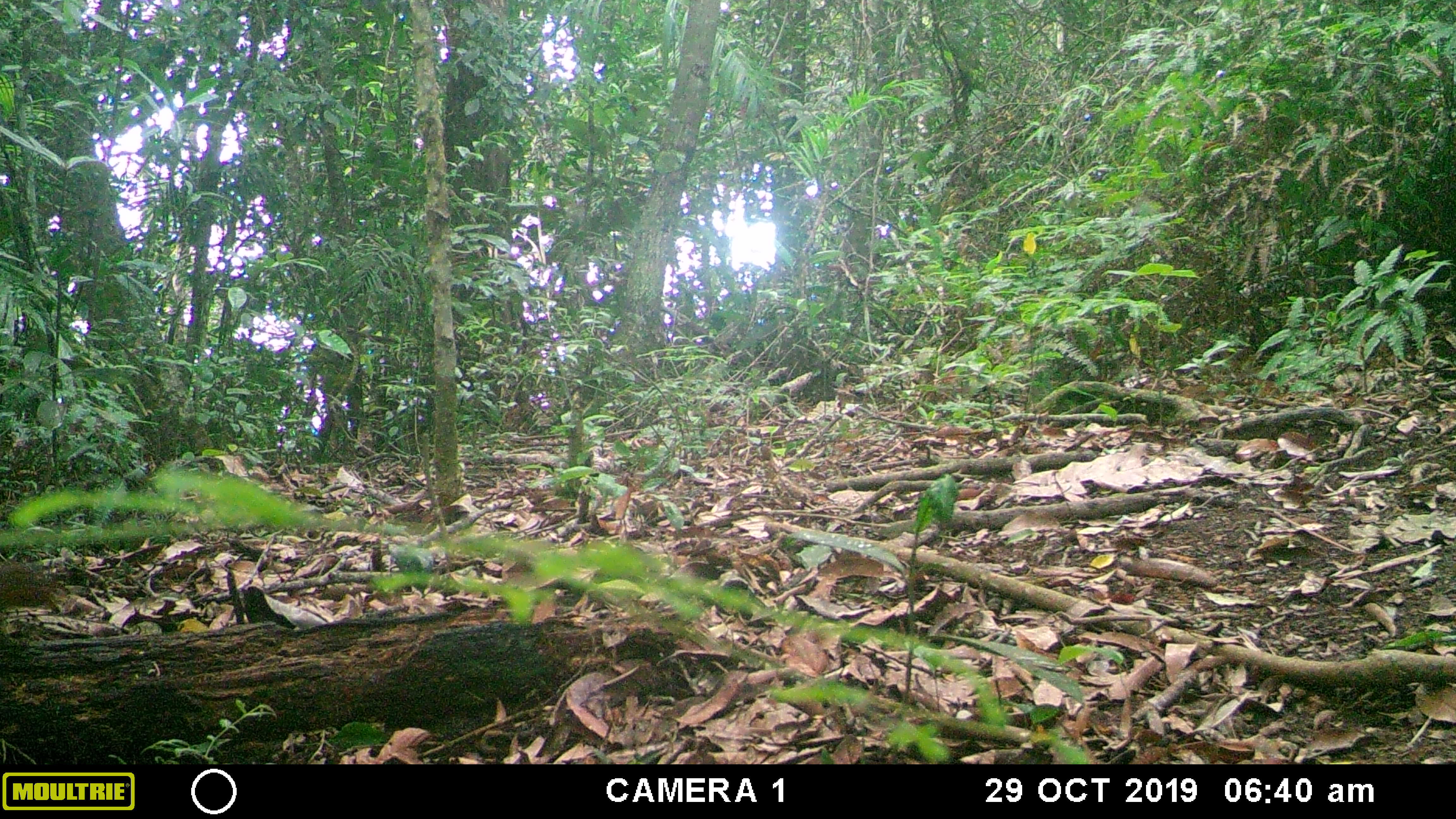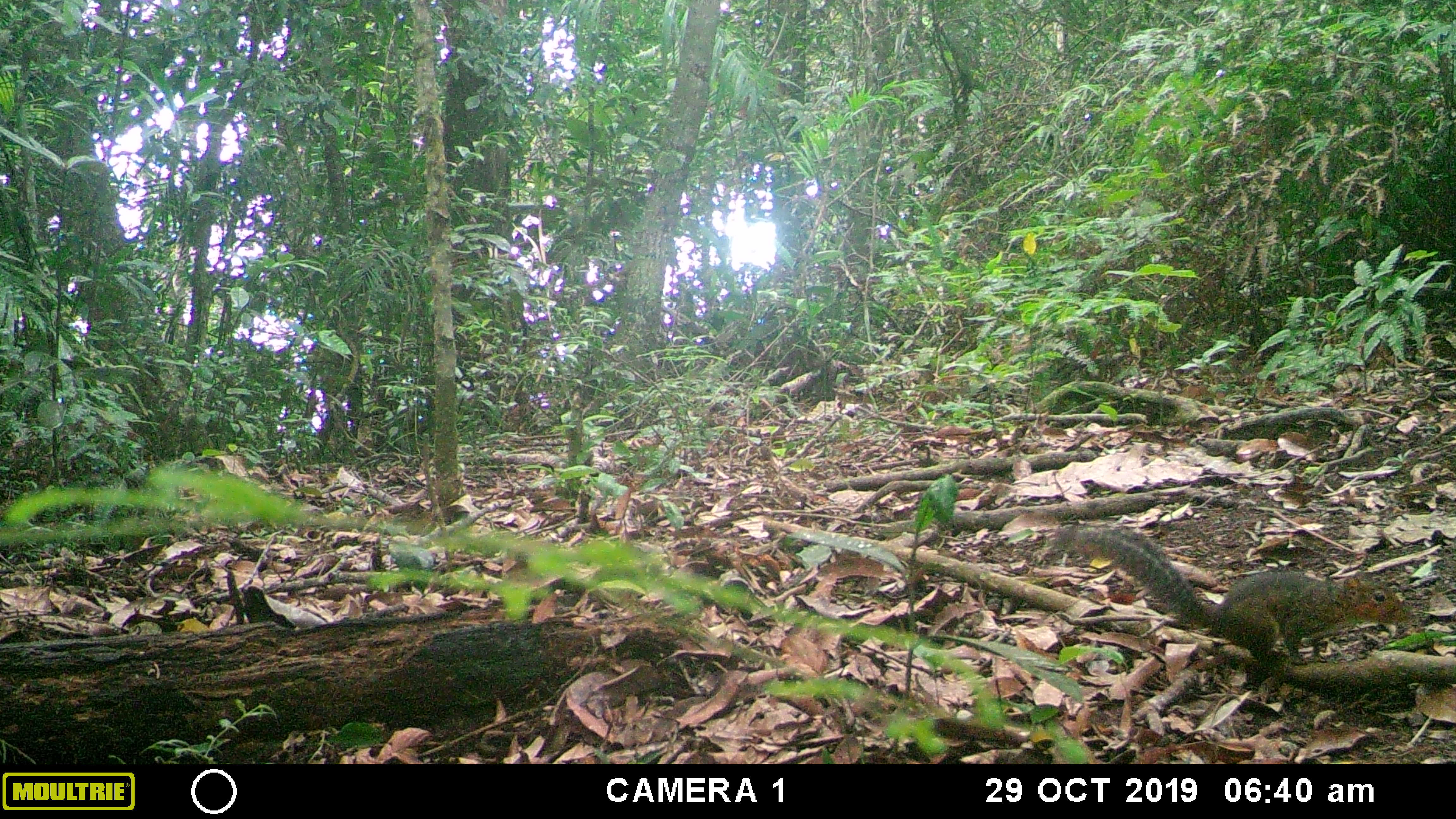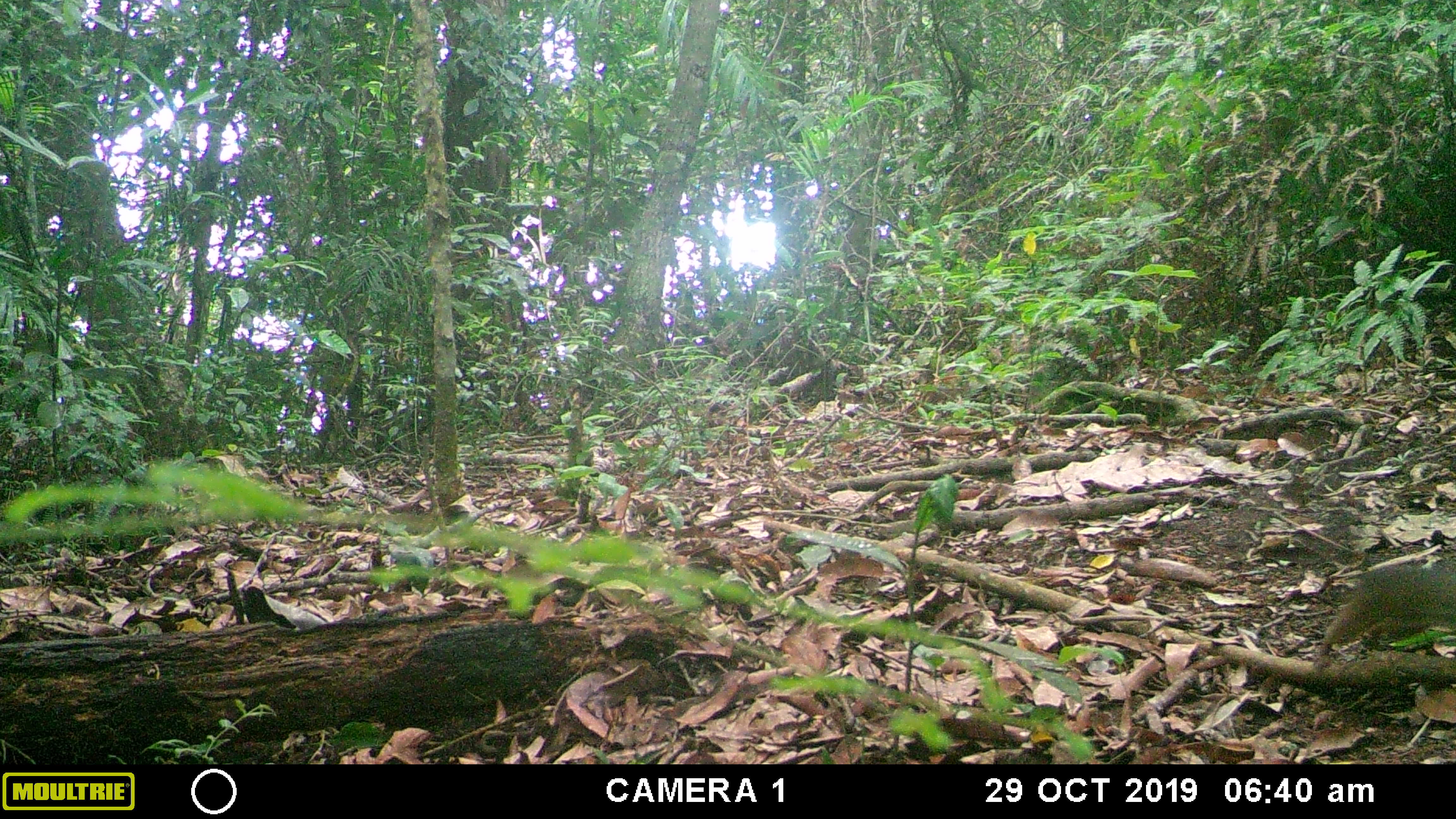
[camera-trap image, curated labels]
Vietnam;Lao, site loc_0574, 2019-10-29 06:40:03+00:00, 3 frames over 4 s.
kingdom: Animalia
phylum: Chordata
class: Mammalia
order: Rodentia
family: Sciuridae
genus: Dremomys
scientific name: Dremomys rufigenis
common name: red-cheeked squirrel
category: red cheeked squirrel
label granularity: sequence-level